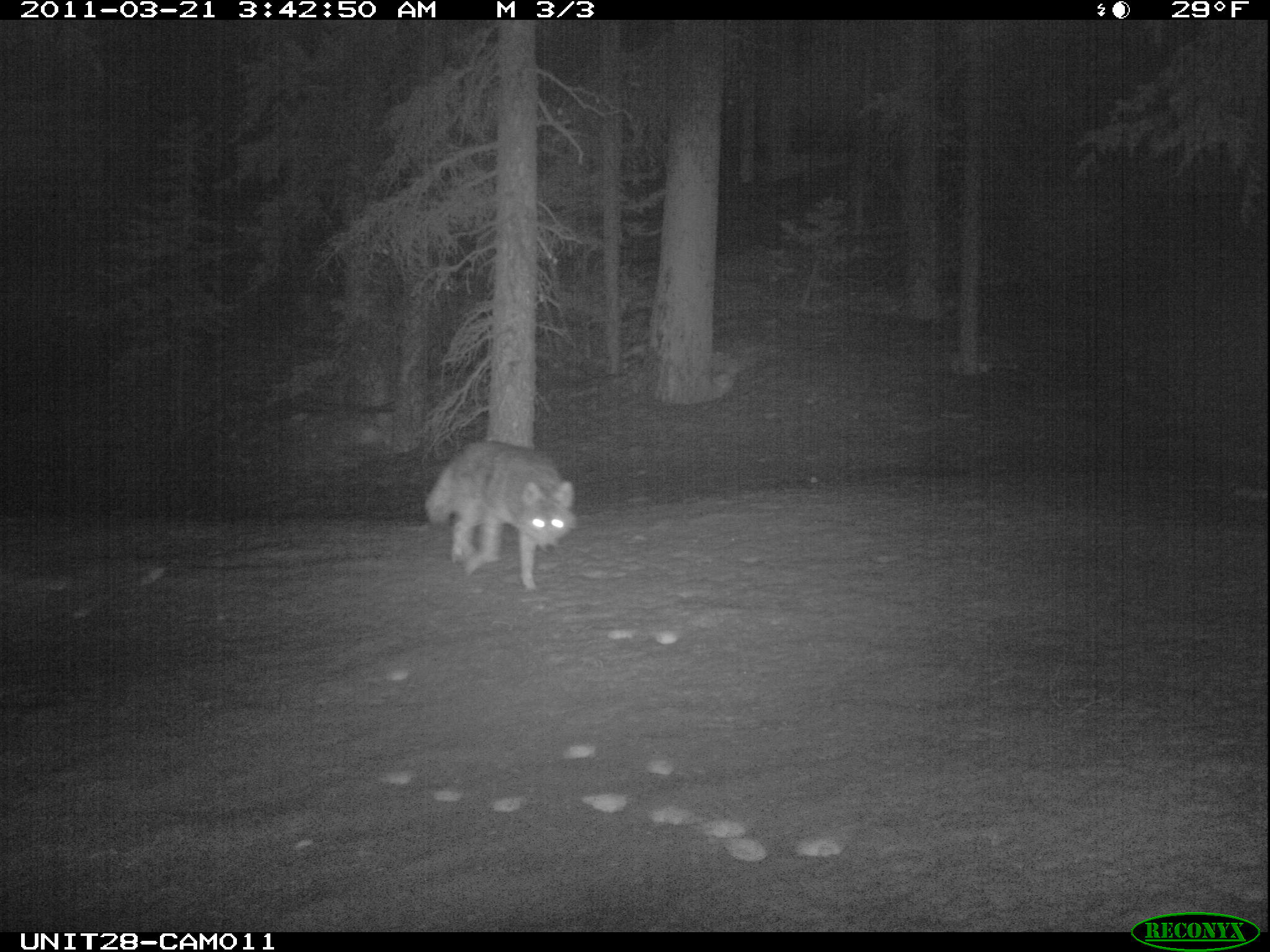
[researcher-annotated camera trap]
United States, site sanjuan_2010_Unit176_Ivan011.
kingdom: Animalia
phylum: Chordata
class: Mammalia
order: Carnivora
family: Canidae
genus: Canis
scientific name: Canis latrans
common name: coyote